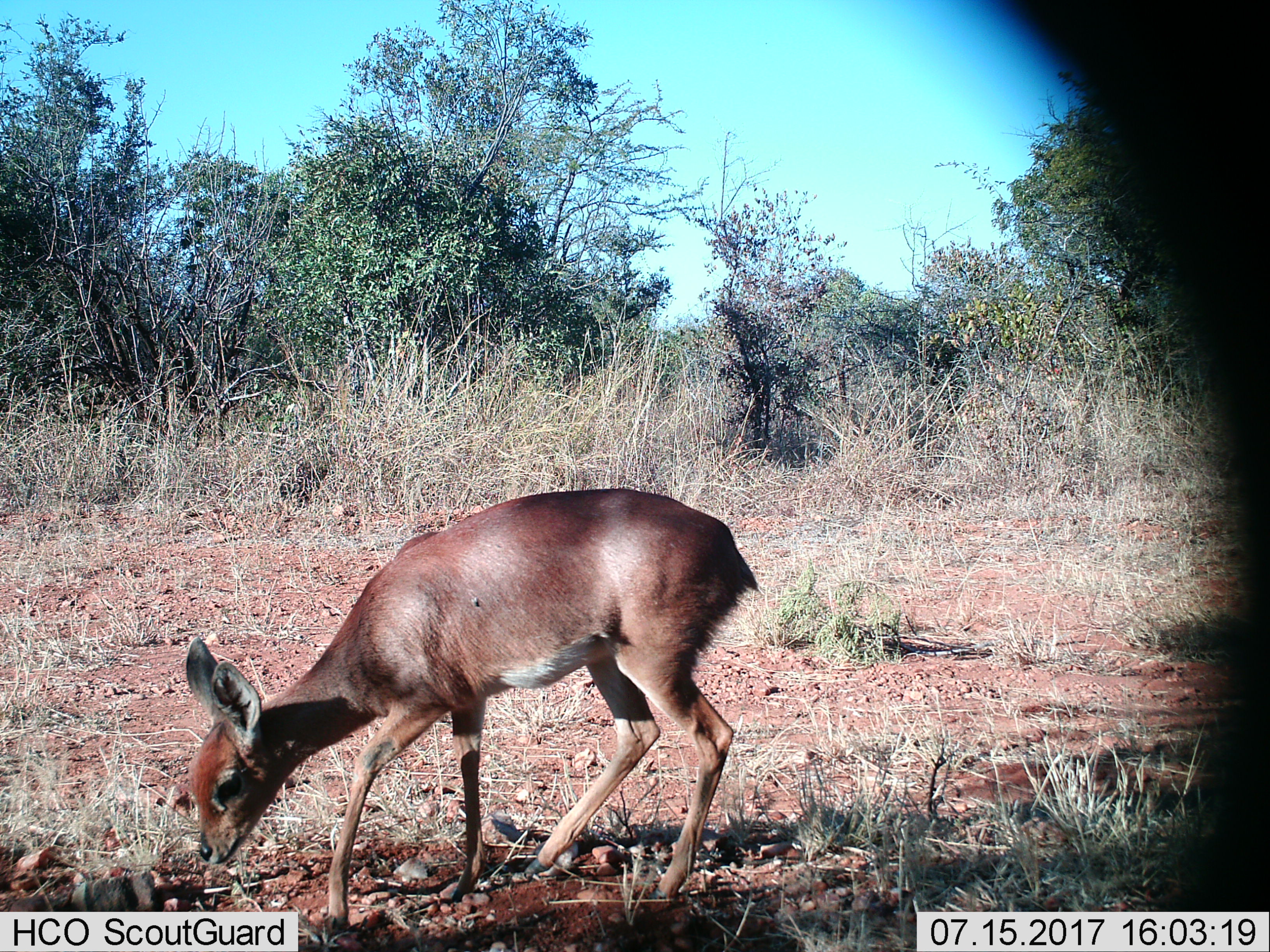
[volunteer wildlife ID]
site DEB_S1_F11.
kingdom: Animalia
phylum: Chordata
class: Mammalia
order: Artiodactyla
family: Bovidae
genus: Raphicerus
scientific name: Raphicerus campestris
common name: steenbok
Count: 1.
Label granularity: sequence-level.